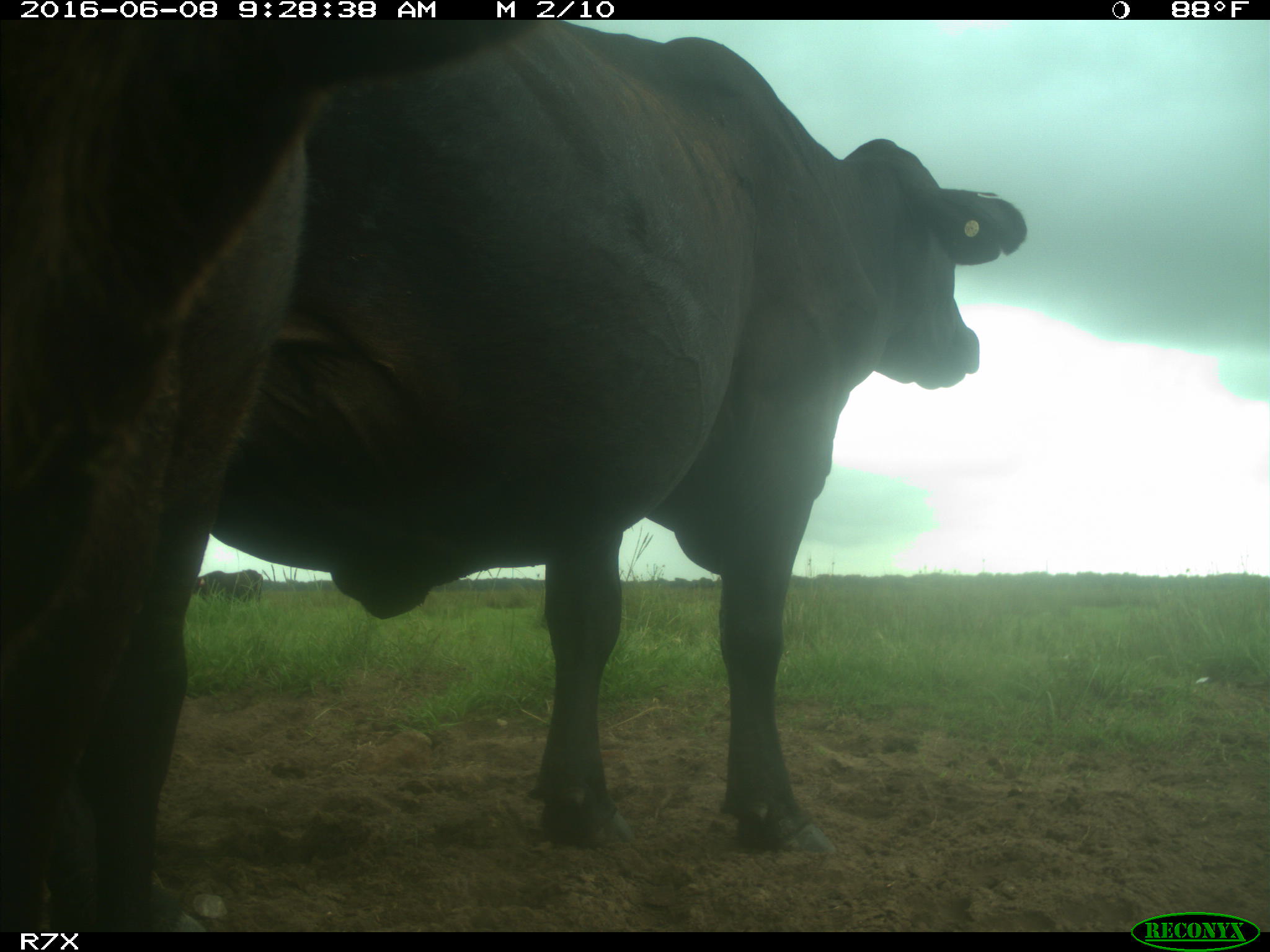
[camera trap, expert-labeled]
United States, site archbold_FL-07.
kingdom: Animalia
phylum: Chordata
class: Mammalia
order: Artiodactyla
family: Bovidae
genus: Bos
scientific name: Bos taurus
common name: domestic cow